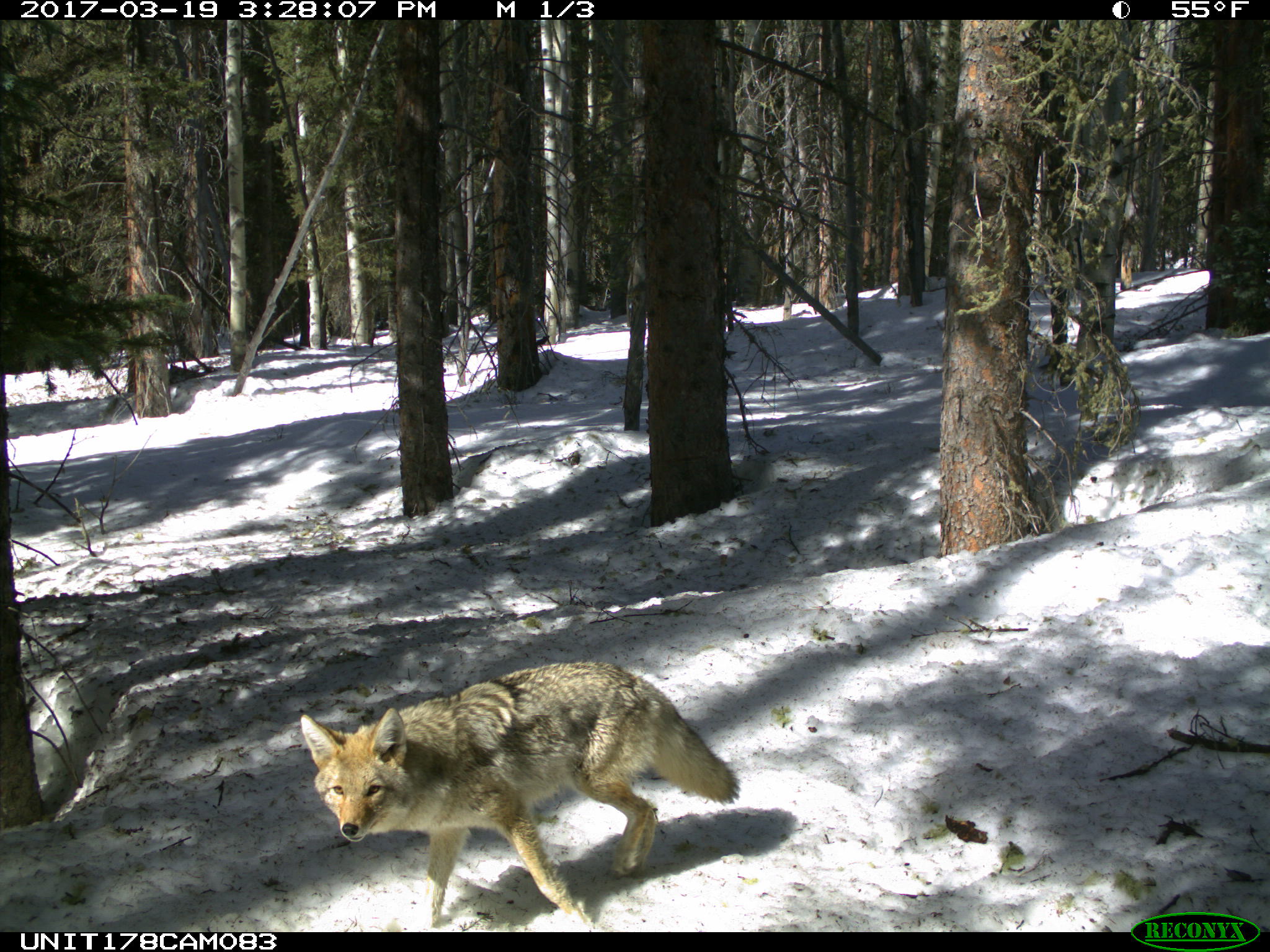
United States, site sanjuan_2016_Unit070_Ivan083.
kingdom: Animalia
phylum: Chordata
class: Mammalia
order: Carnivora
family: Canidae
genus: Canis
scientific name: Canis latrans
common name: coyote